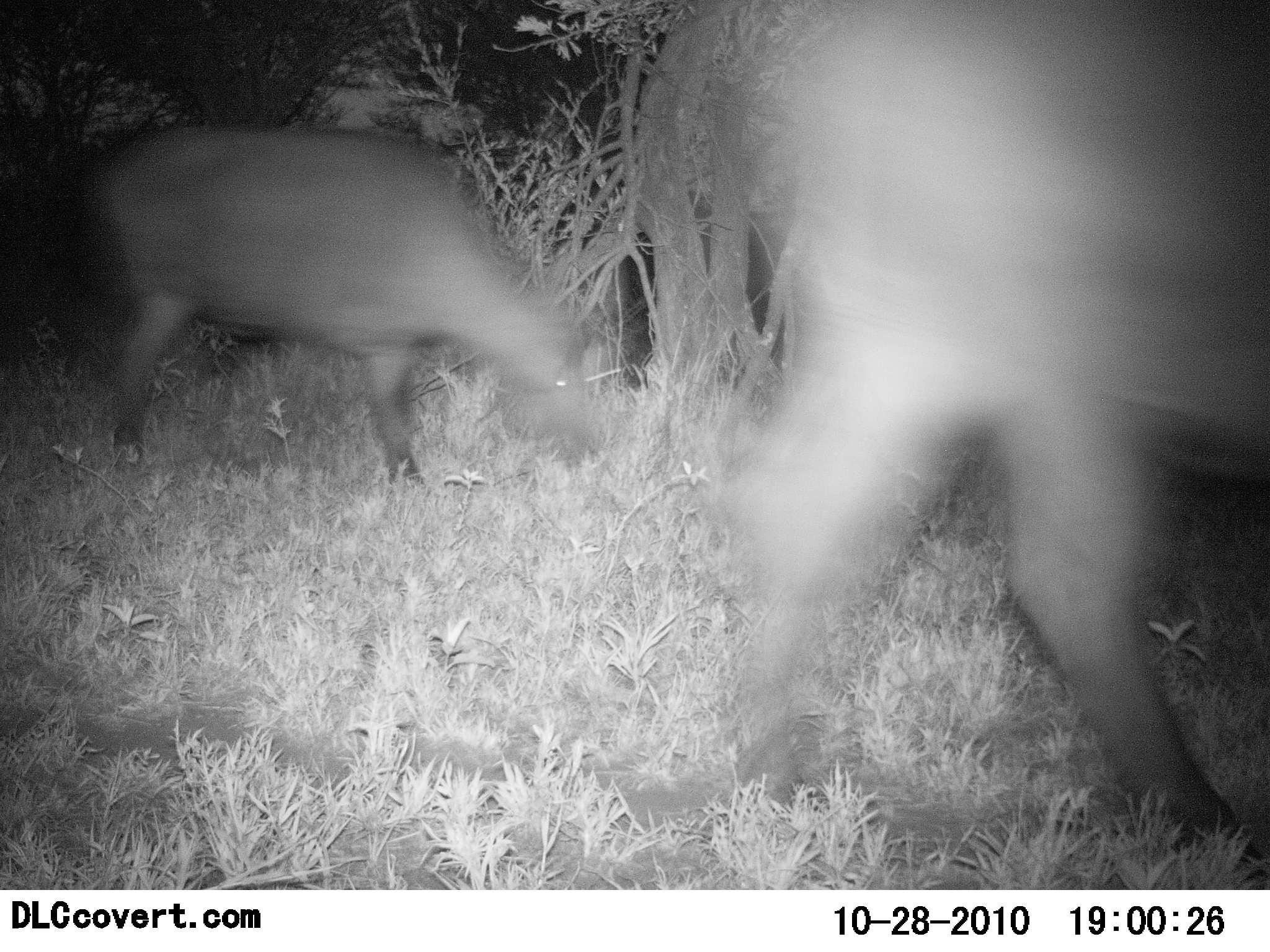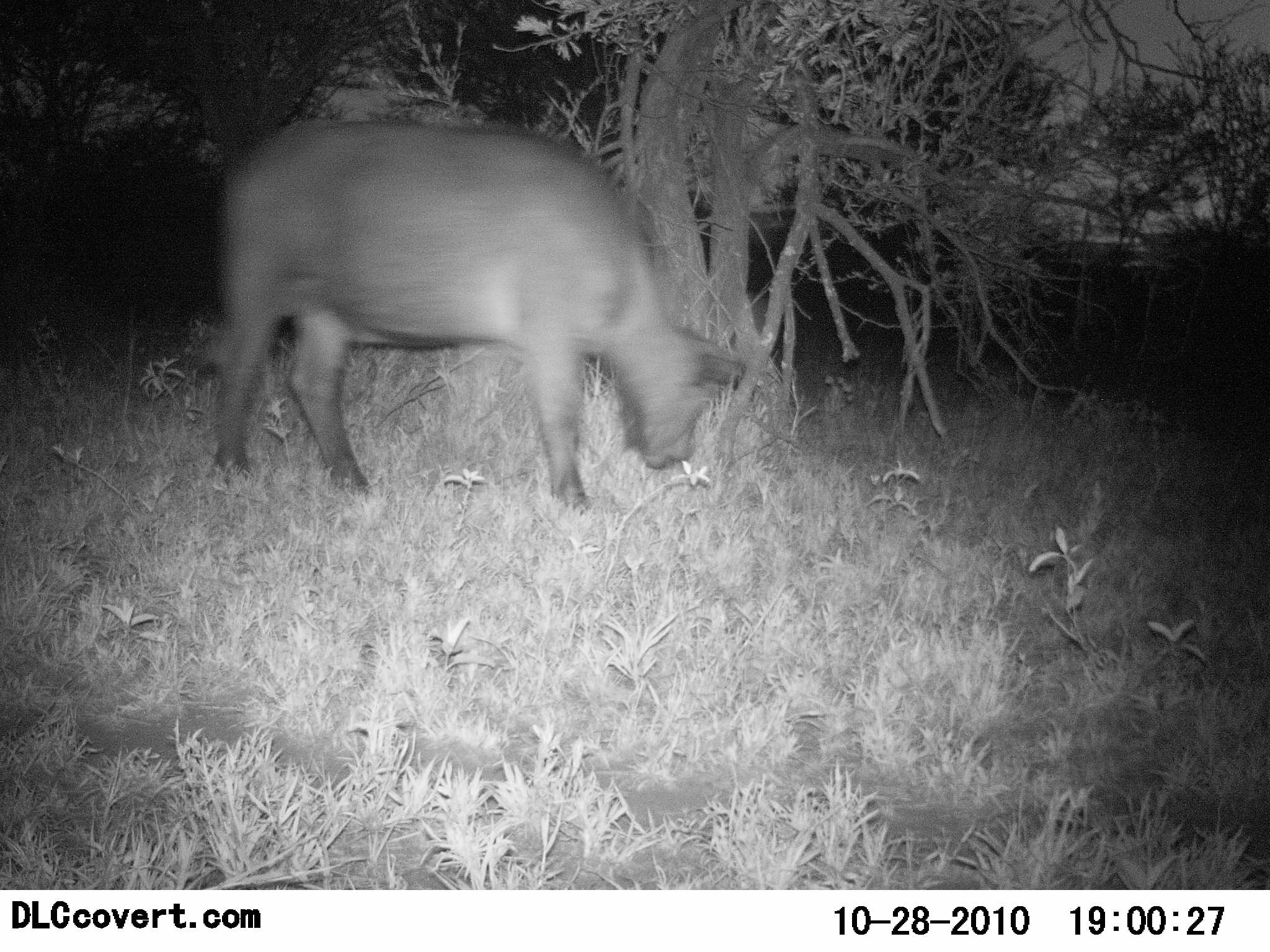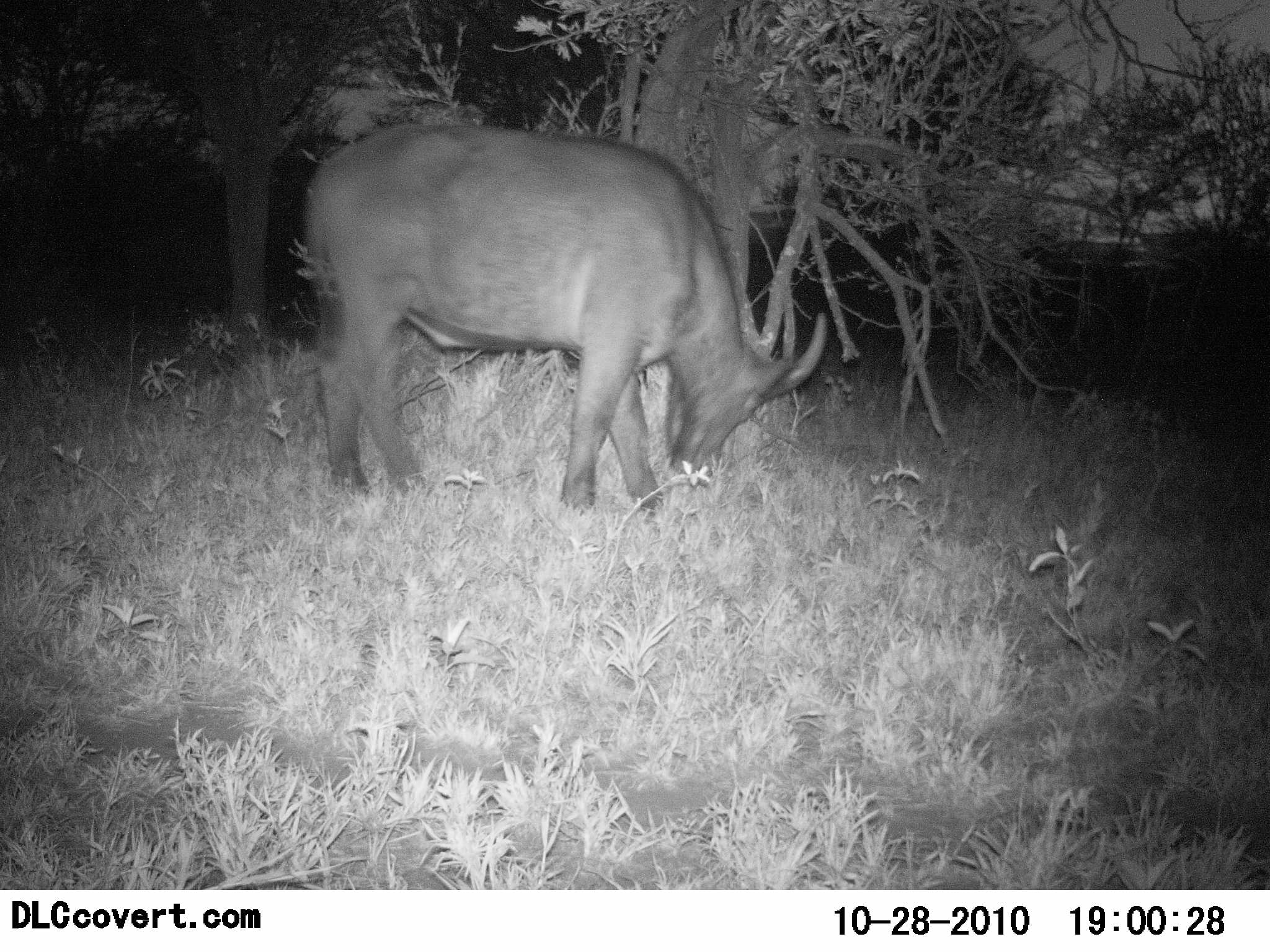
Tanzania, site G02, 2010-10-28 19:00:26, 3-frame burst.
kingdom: Animalia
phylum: Chordata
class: Mammalia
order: Artiodactyla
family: Bovidae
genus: Syncerus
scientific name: Syncerus caffer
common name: cape buffalo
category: buffalo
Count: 2.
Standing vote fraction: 27%.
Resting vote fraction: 0%.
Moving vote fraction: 64%.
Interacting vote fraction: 0%.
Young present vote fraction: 9%.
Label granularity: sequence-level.